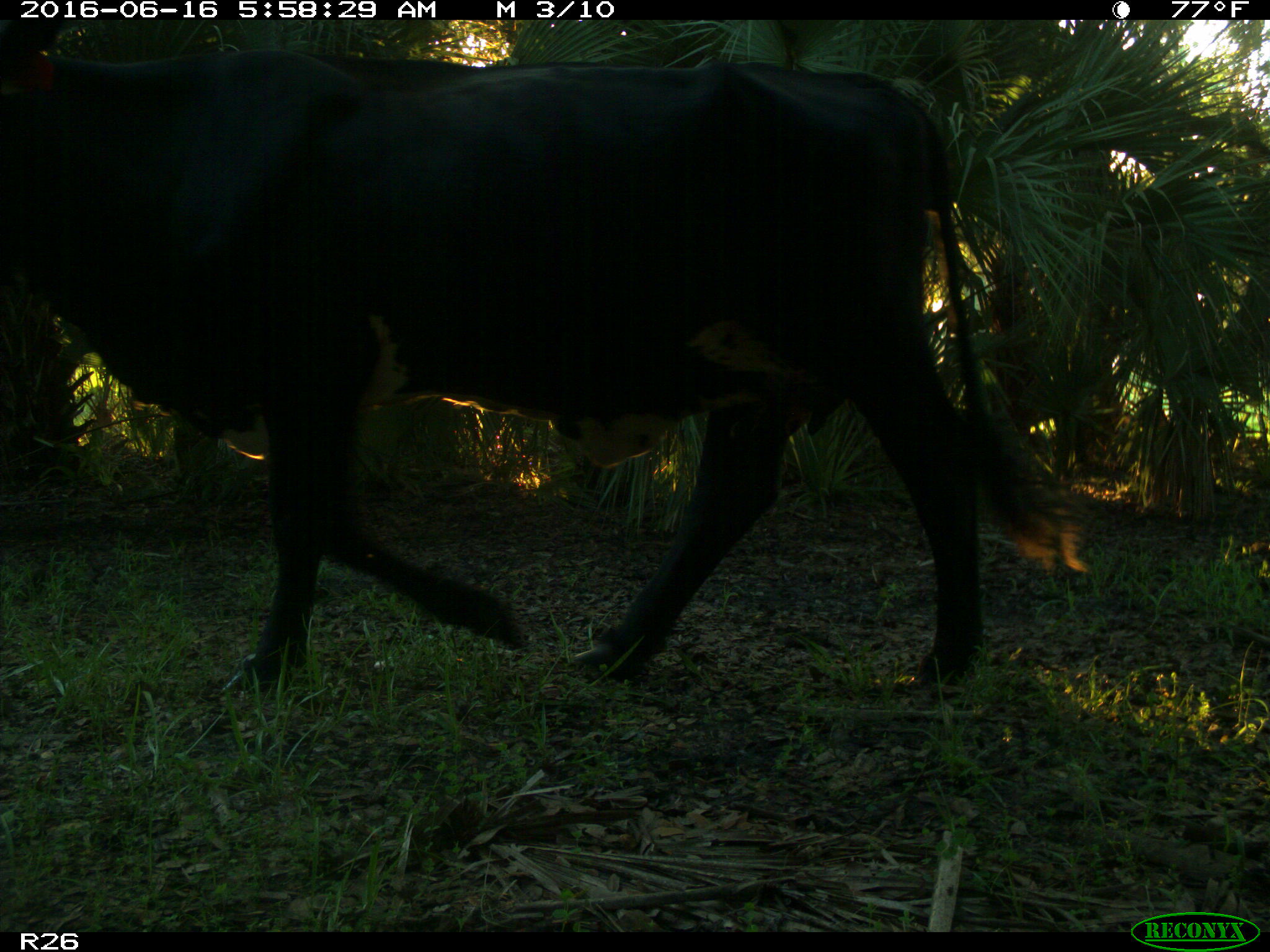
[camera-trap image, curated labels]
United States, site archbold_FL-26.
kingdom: Animalia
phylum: Chordata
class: Mammalia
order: Artiodactyla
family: Bovidae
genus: Bos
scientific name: Bos taurus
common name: domestic cow